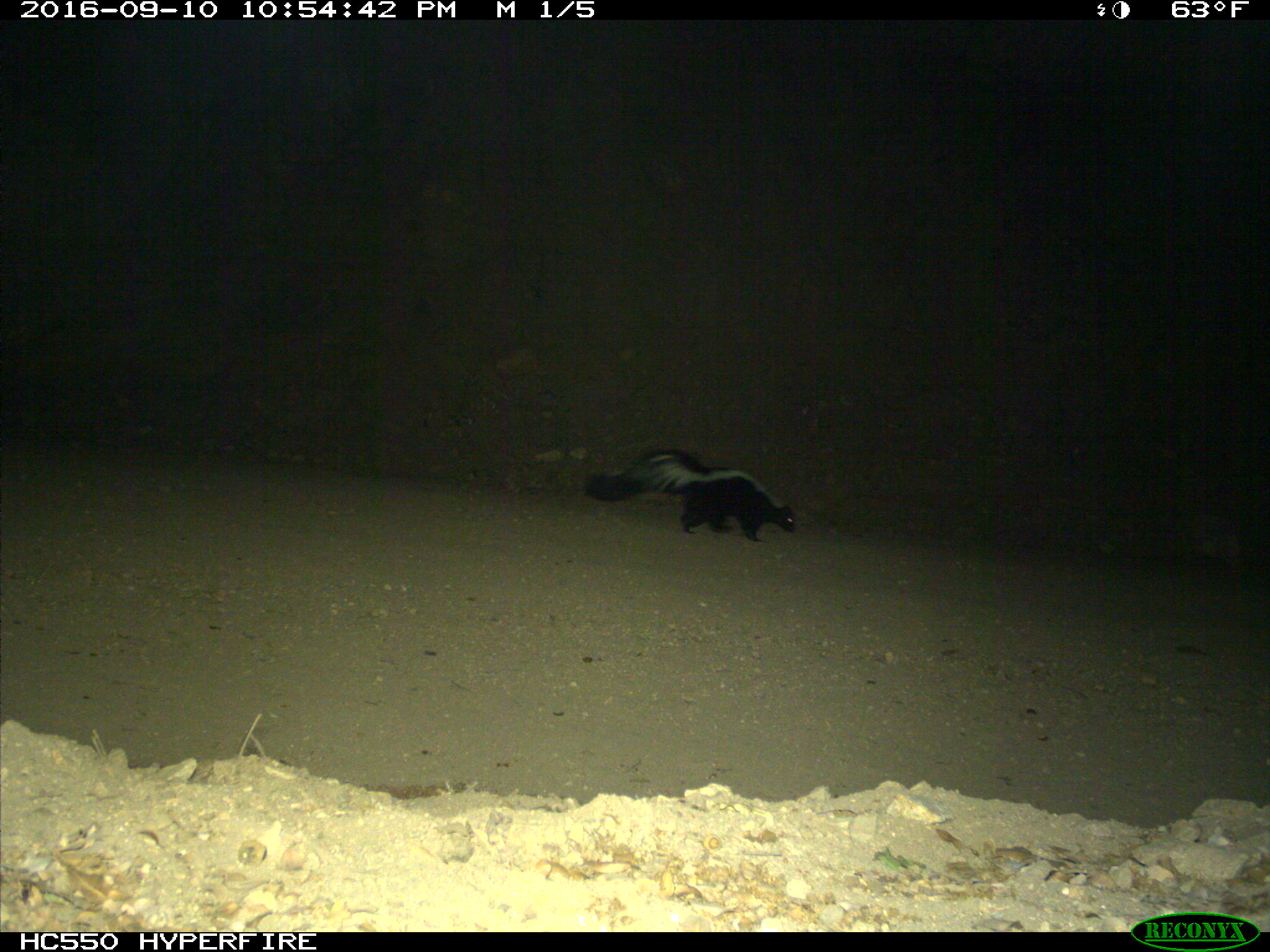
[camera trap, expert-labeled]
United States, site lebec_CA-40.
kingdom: Animalia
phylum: Chordata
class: Mammalia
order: Carnivora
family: Mephitidae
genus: Mephitis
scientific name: Mephitis mephitis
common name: striped skunk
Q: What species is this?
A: Mephitis mephitis (striped skunk).